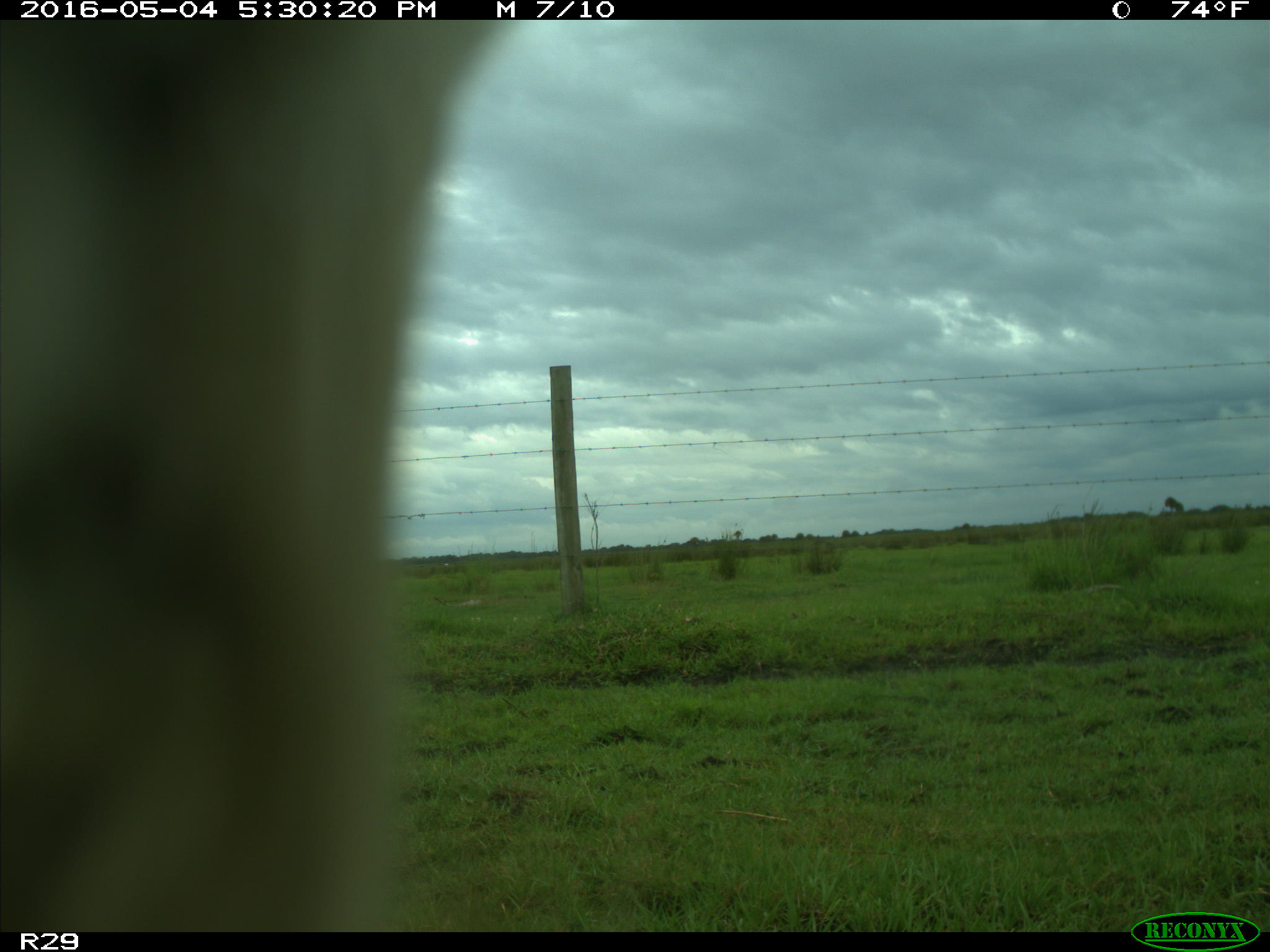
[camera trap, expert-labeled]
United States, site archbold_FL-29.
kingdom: Animalia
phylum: Chordata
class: Mammalia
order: Artiodactyla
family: Bovidae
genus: Bos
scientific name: Bos taurus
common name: domestic cow